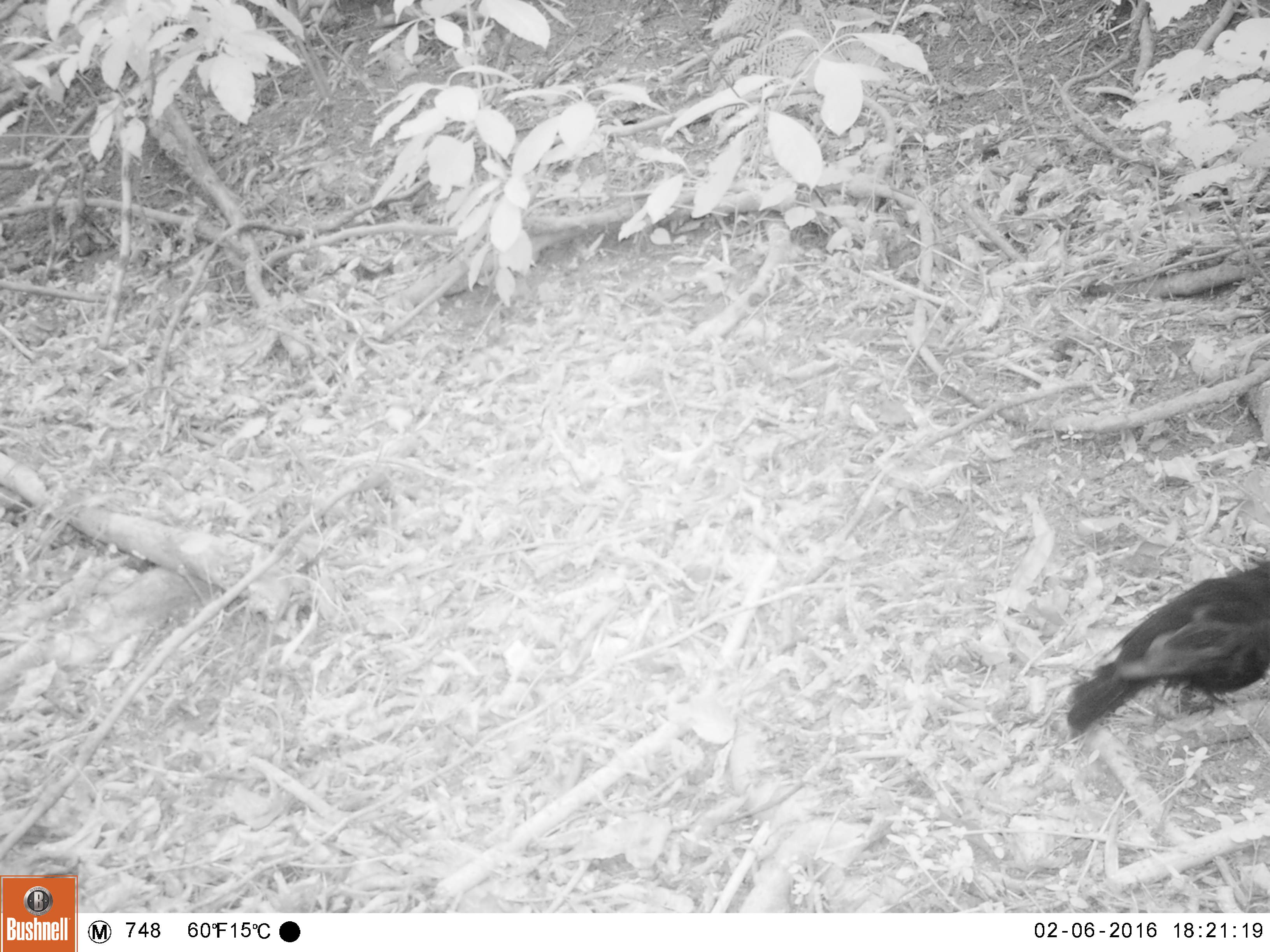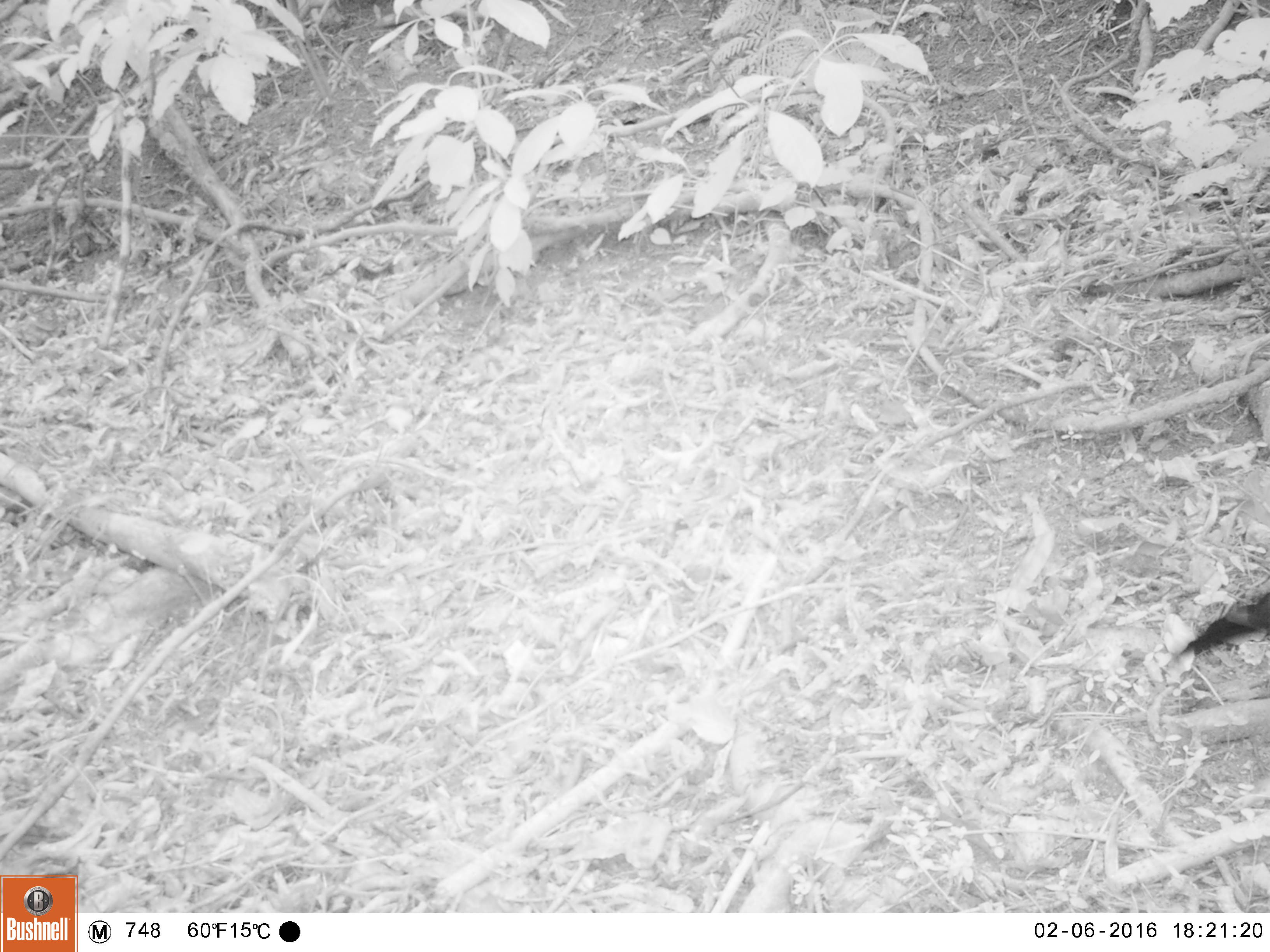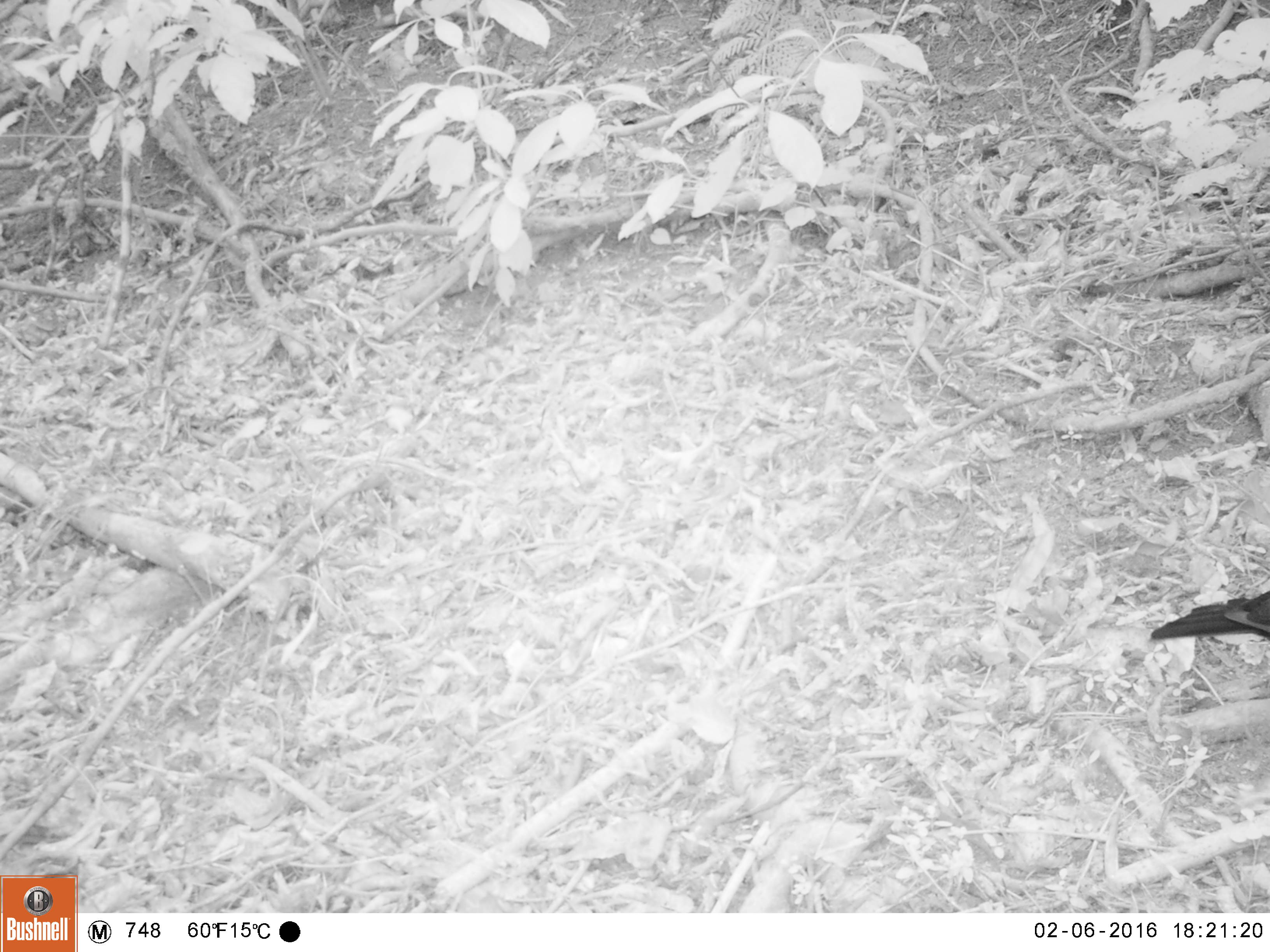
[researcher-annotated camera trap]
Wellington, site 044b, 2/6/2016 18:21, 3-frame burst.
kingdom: Animalia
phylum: Chordata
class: Aves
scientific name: Aves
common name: bird